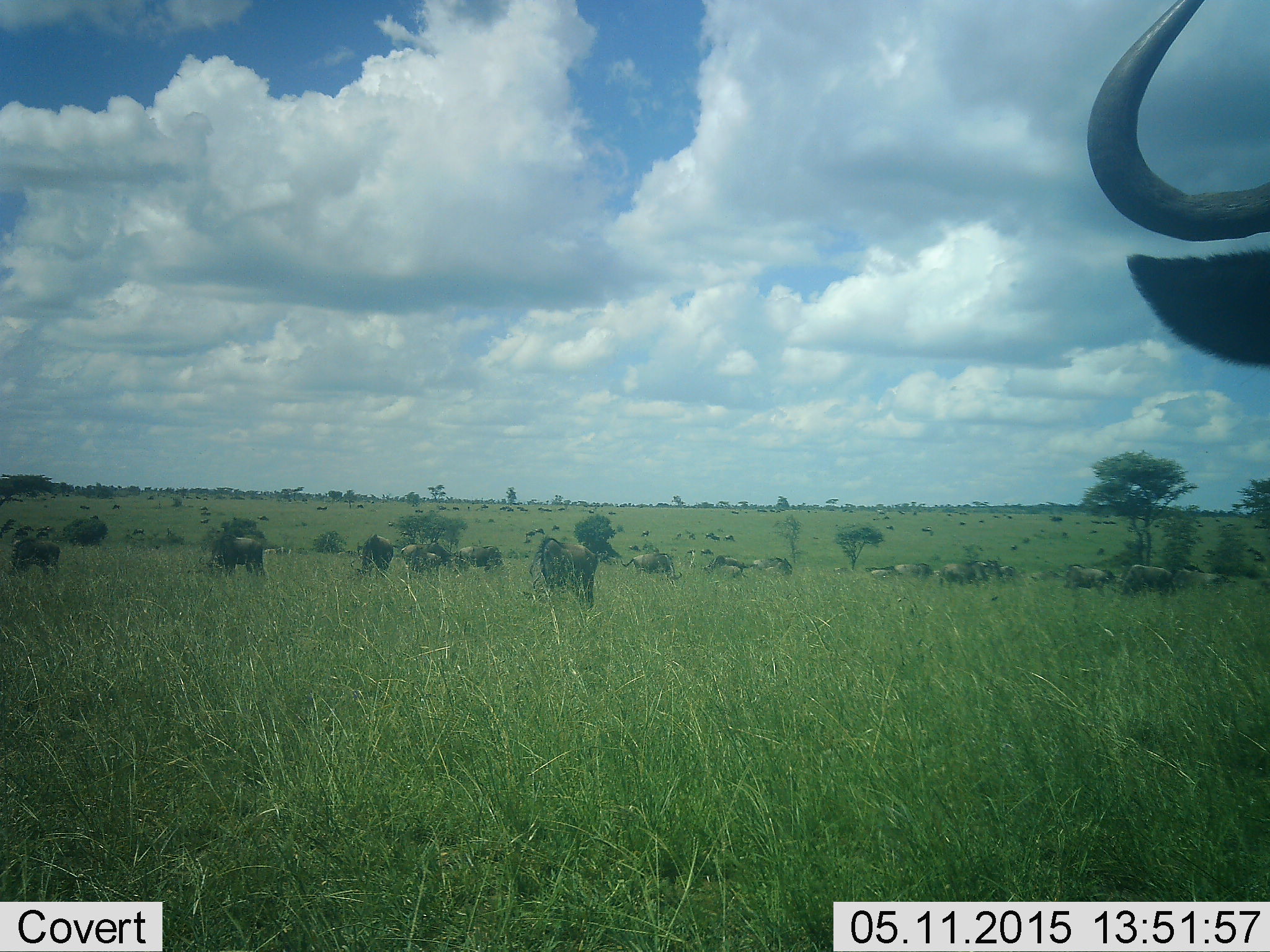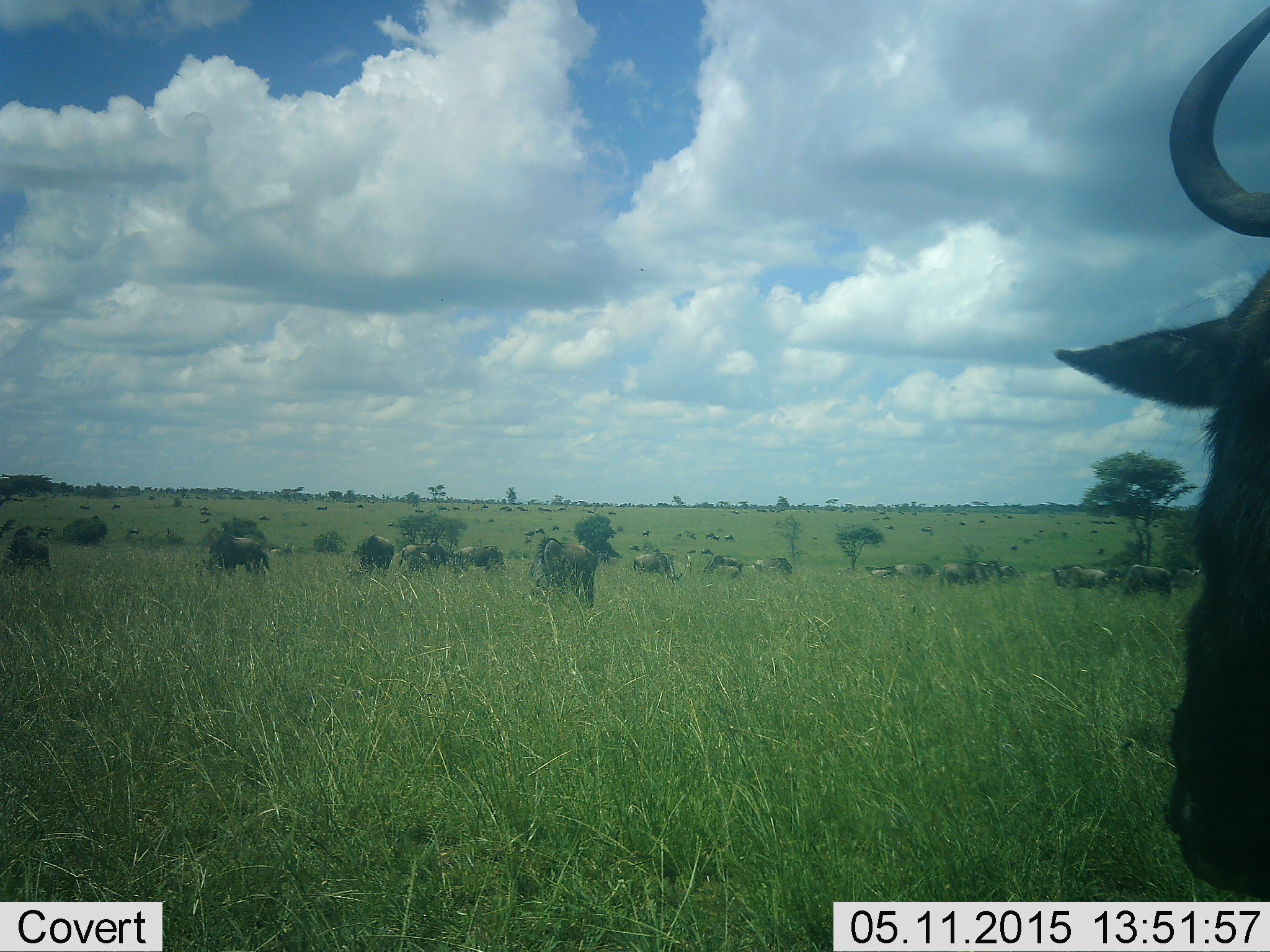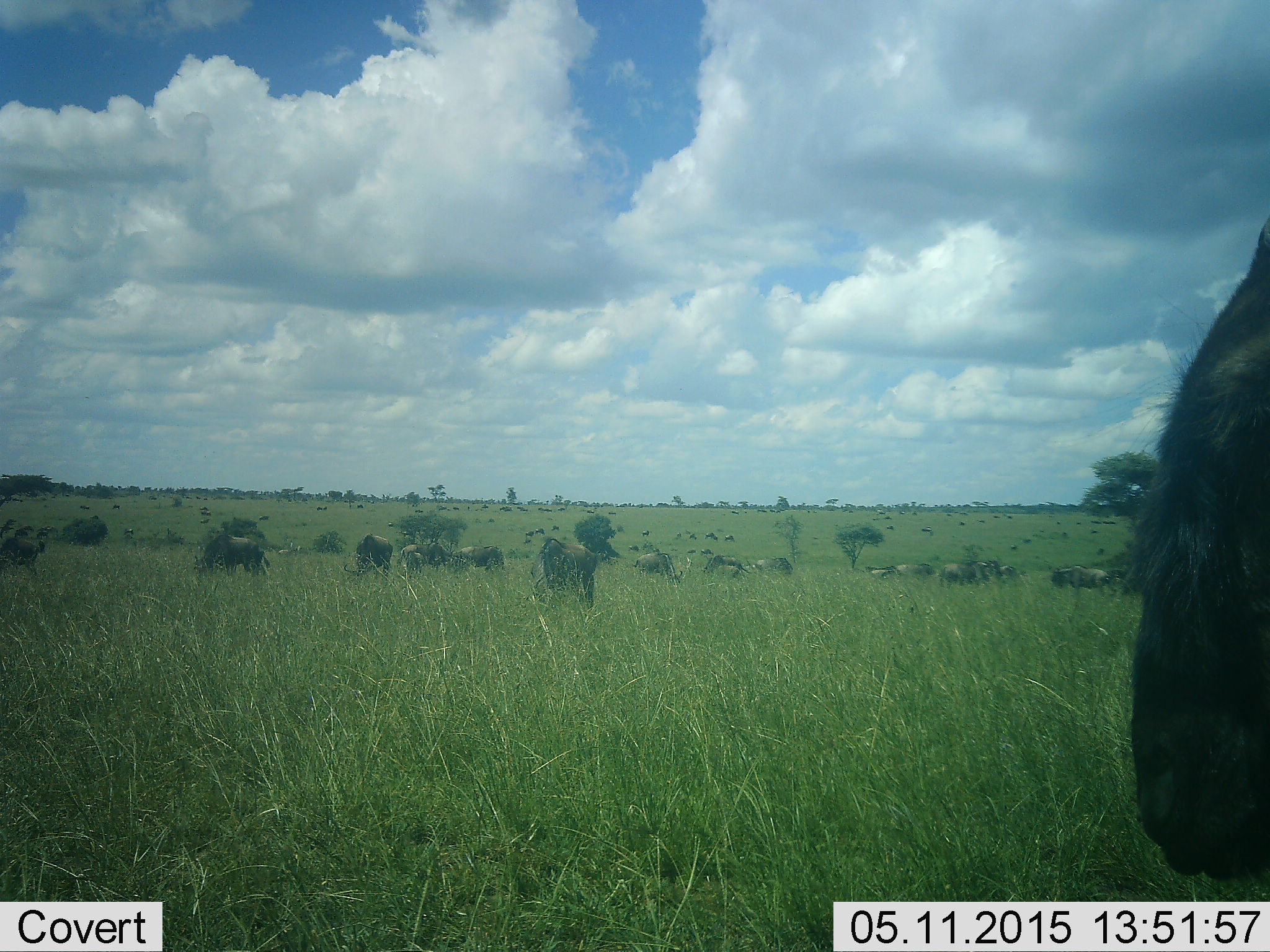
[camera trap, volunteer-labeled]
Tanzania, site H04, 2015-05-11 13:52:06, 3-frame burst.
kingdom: Animalia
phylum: Chordata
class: Mammalia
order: Artiodactyla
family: Bovidae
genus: Connochaetes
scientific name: Connochaetes taurinus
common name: blue wildebeest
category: wildebeest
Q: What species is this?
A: Wildebeest (blue wildebeest) (Connochaetes taurinus).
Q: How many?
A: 11-50.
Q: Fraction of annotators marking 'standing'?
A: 70%.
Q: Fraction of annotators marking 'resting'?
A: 0%.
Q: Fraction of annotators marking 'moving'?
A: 20%.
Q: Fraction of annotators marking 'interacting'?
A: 0%.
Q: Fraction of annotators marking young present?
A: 0%.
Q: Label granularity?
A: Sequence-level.